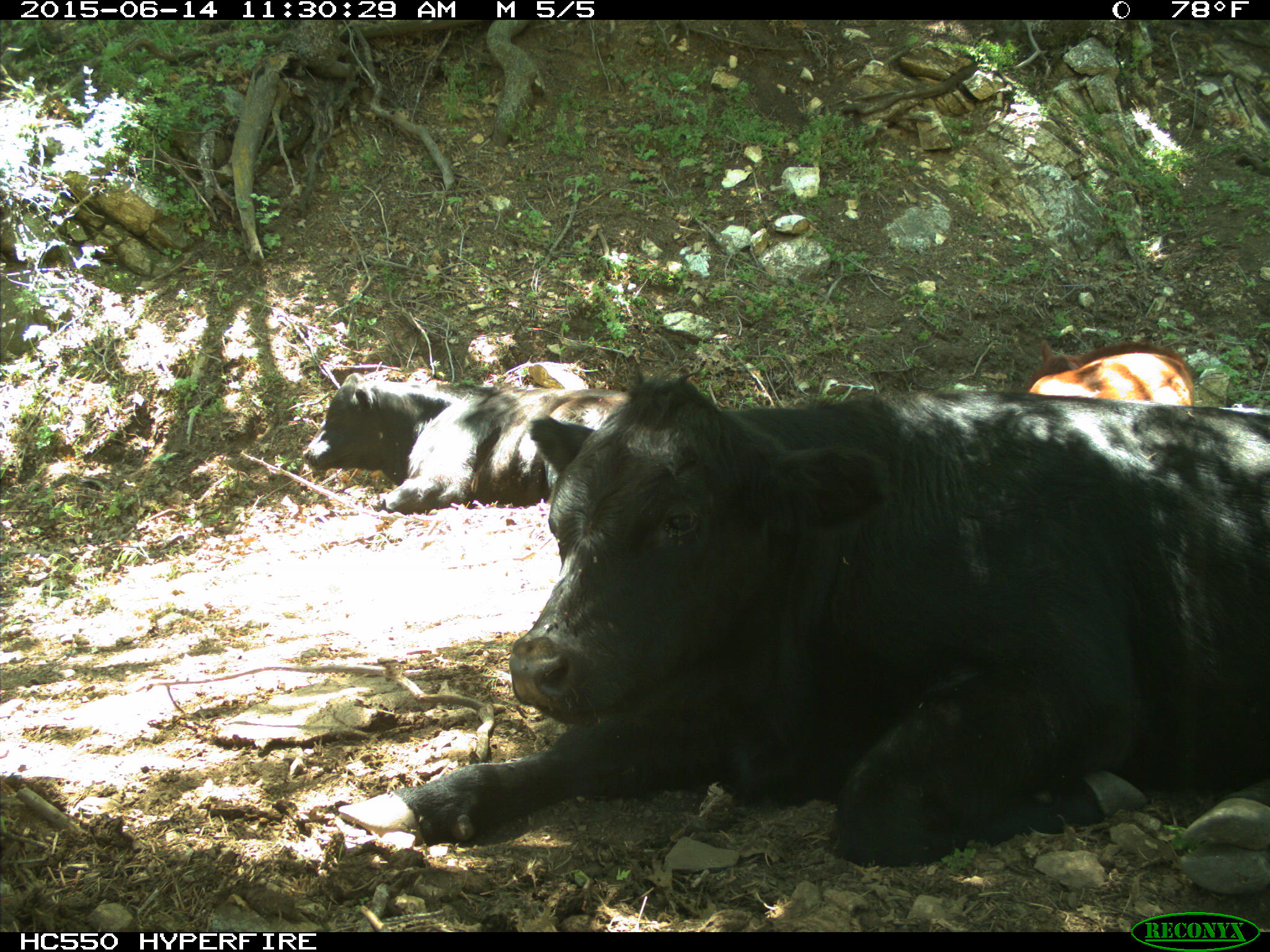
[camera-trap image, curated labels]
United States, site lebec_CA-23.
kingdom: Animalia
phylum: Chordata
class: Mammalia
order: Artiodactyla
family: Bovidae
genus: Bos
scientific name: Bos taurus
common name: domestic cow